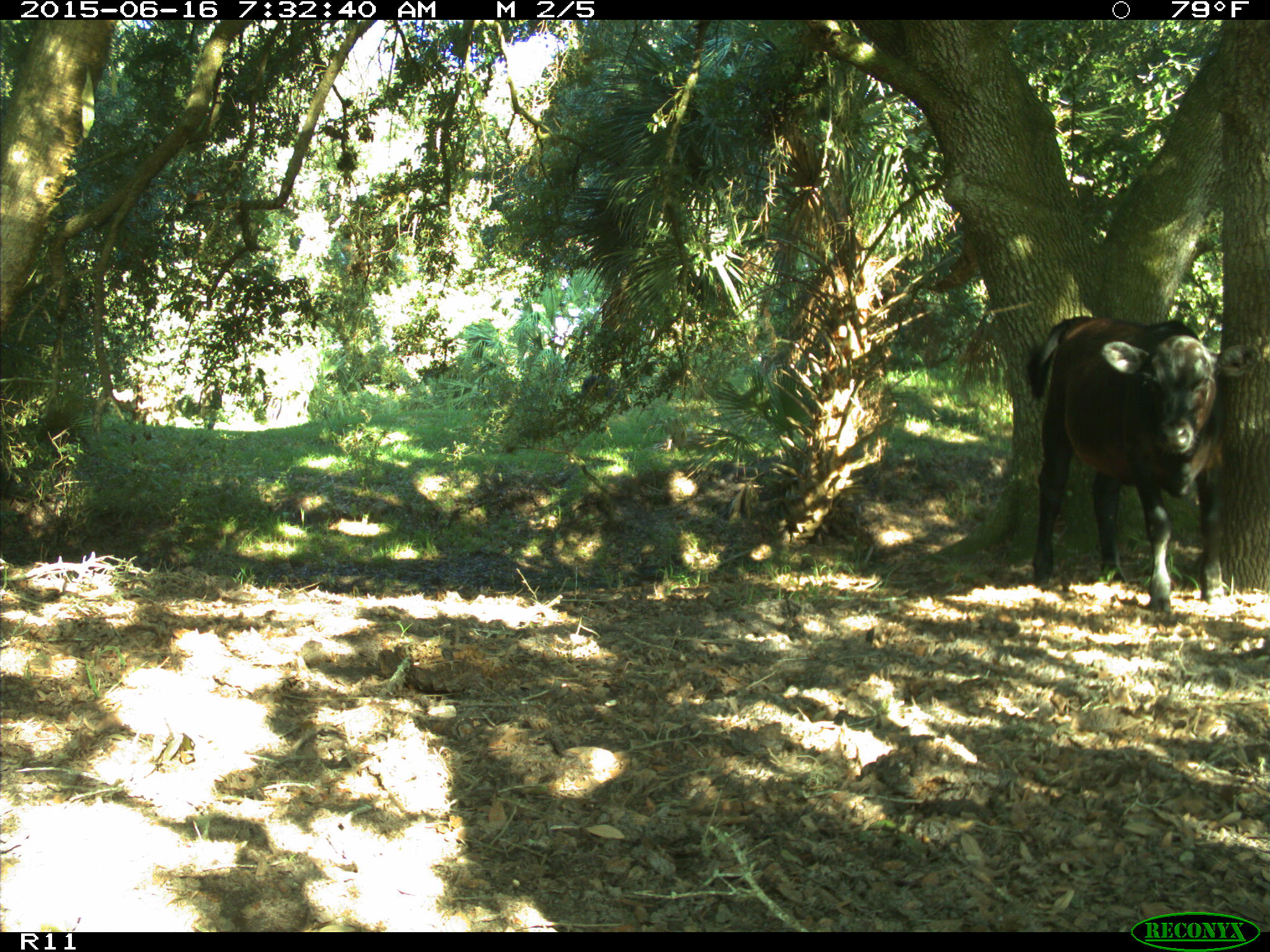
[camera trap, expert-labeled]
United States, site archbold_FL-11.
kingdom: Animalia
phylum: Chordata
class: Mammalia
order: Artiodactyla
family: Bovidae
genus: Bos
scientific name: Bos taurus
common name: domestic cow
Bos taurus (domestic cow).